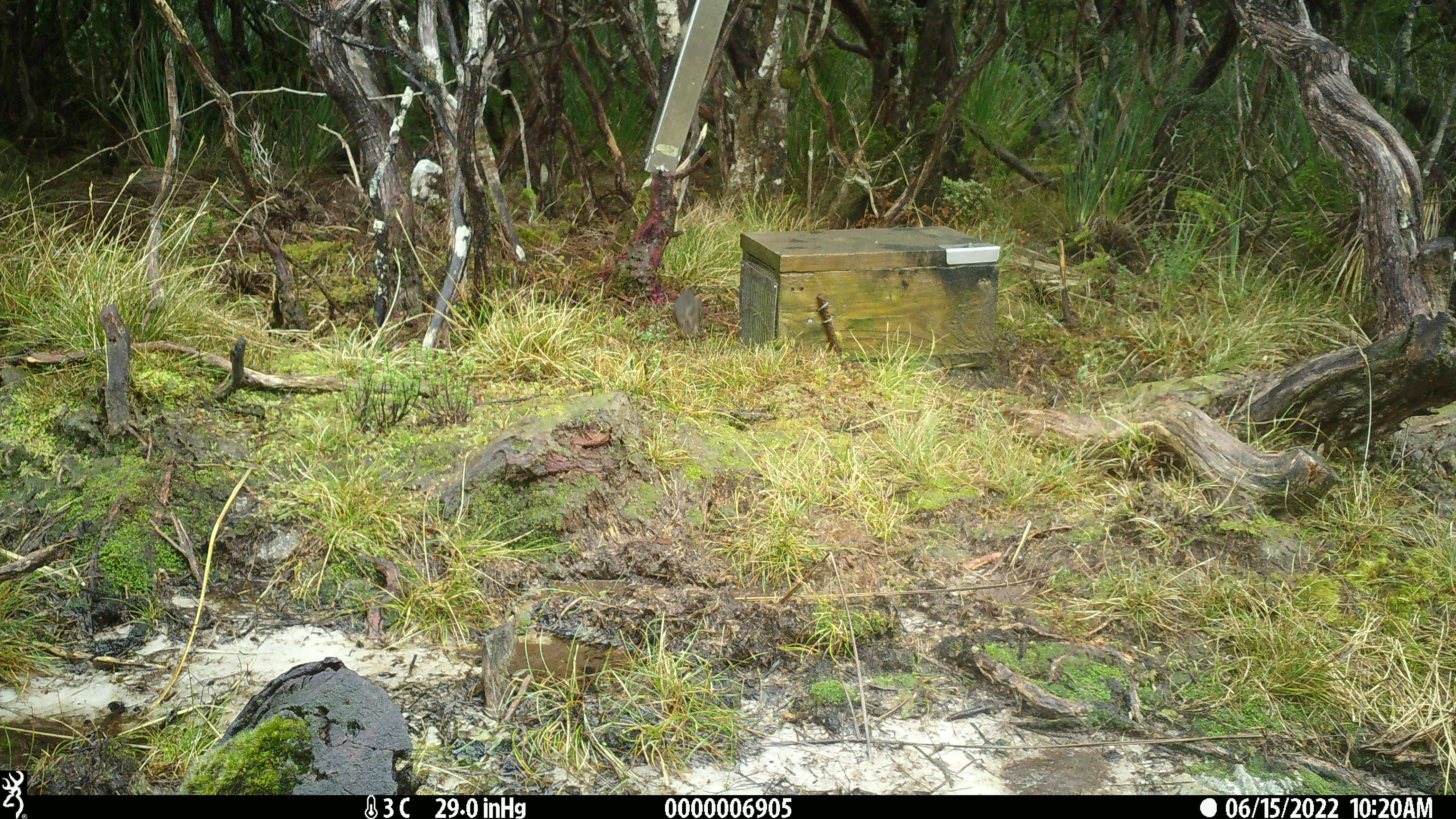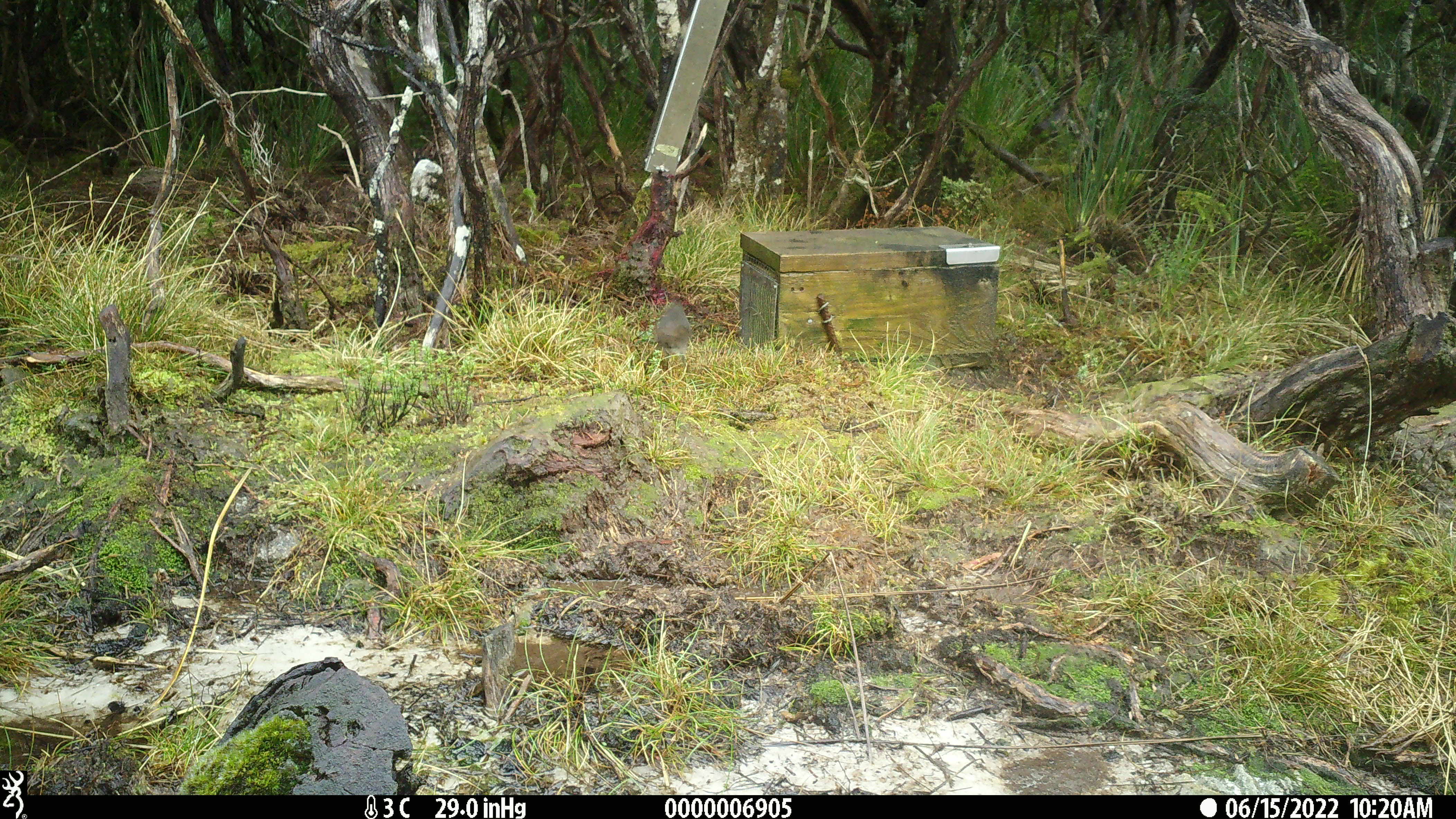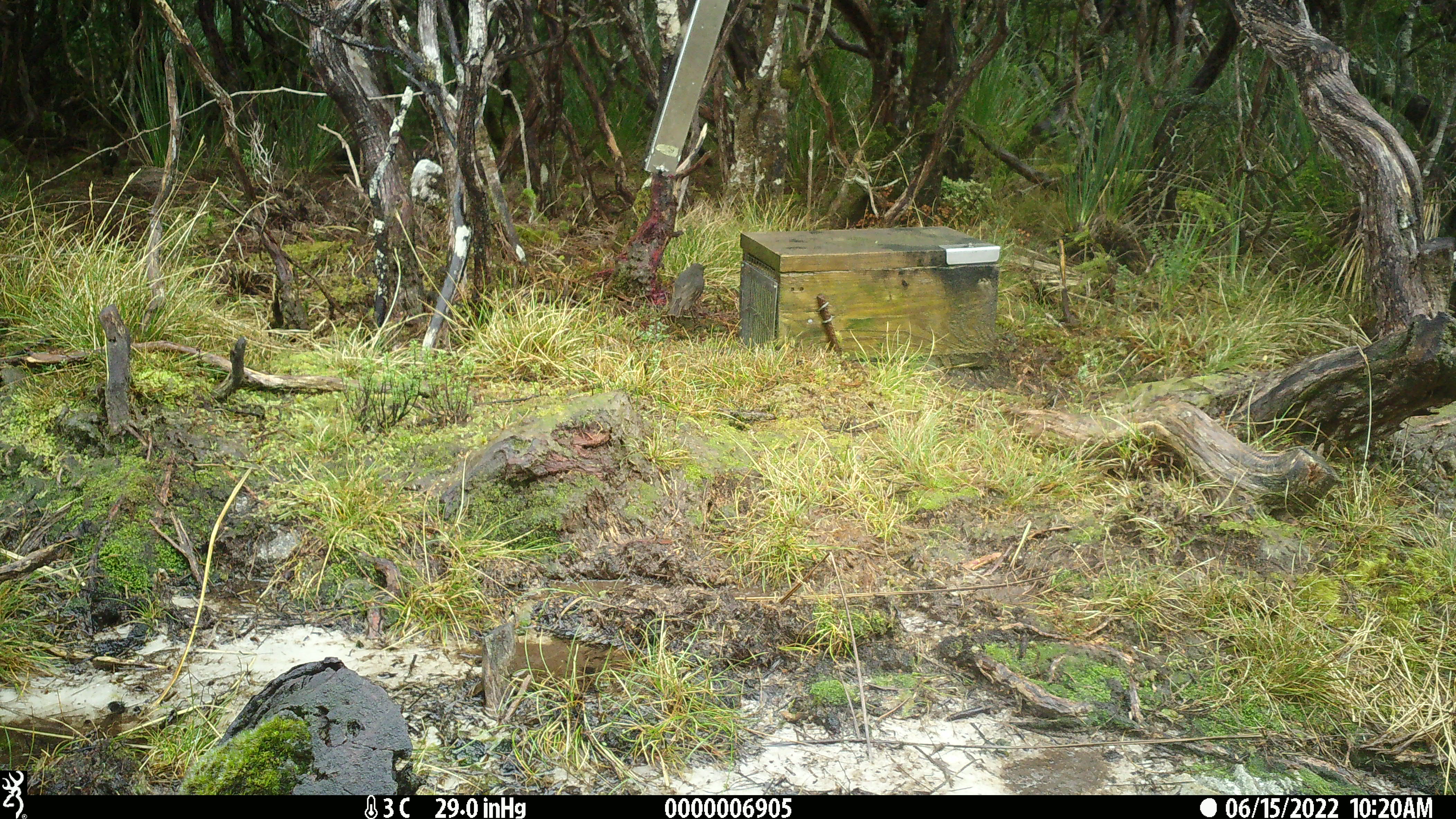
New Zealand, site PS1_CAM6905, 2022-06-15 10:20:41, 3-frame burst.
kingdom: Animalia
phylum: Chordata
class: Aves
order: Passeriformes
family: Petroicidae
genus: Petroica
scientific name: Petroica australis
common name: new zealand robin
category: robin